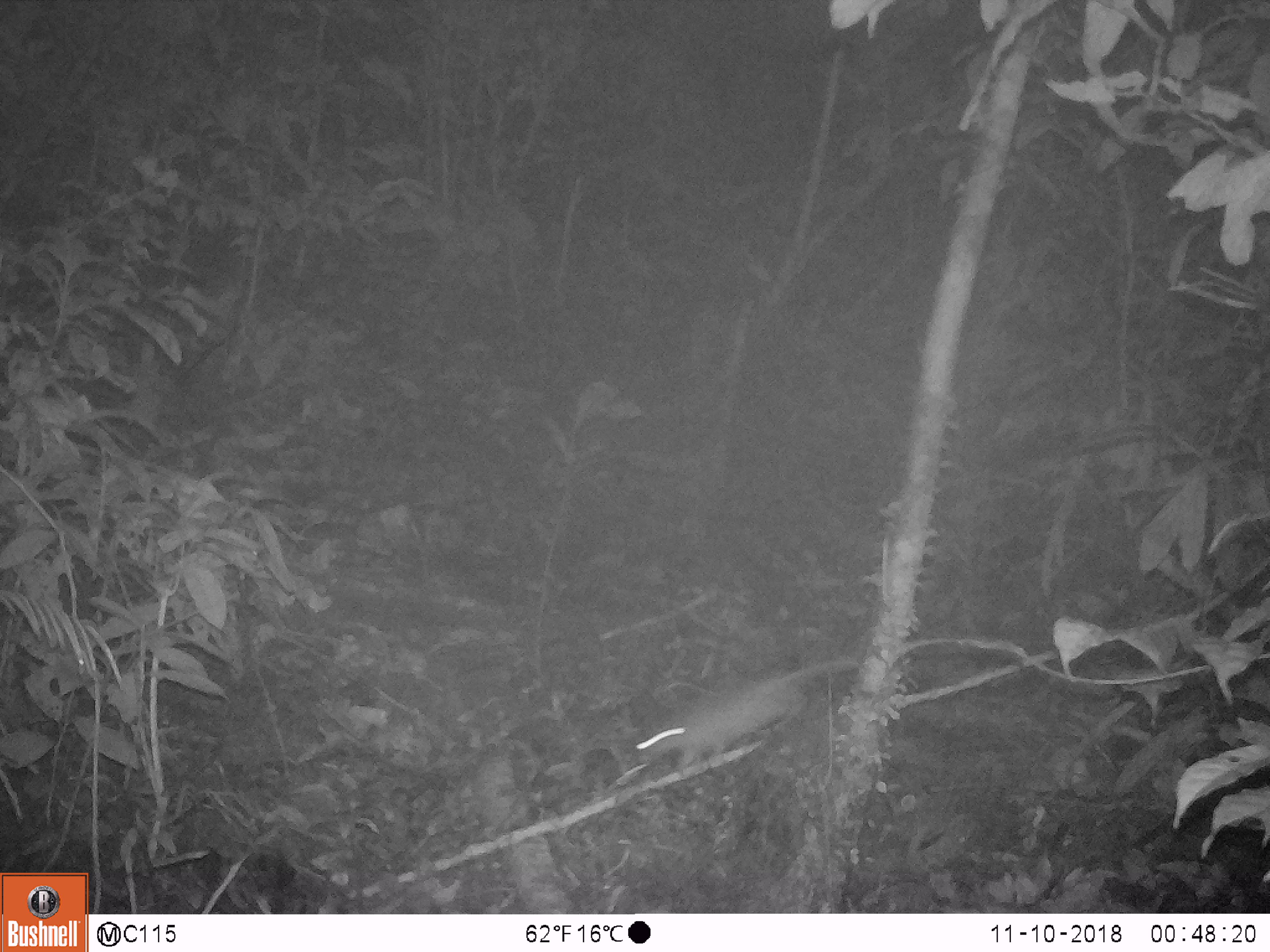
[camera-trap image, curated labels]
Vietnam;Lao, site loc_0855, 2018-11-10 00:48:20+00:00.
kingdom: Animalia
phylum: Chordata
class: Mammalia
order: Rodentia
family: Muridae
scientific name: Muridae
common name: old-world mice and rats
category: unidentified murid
Unidentified murid (old-world mice and rats) (Muridae). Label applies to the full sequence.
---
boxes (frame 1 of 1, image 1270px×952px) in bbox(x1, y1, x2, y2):
unidentified murid: bbox(630, 660, 865, 772)